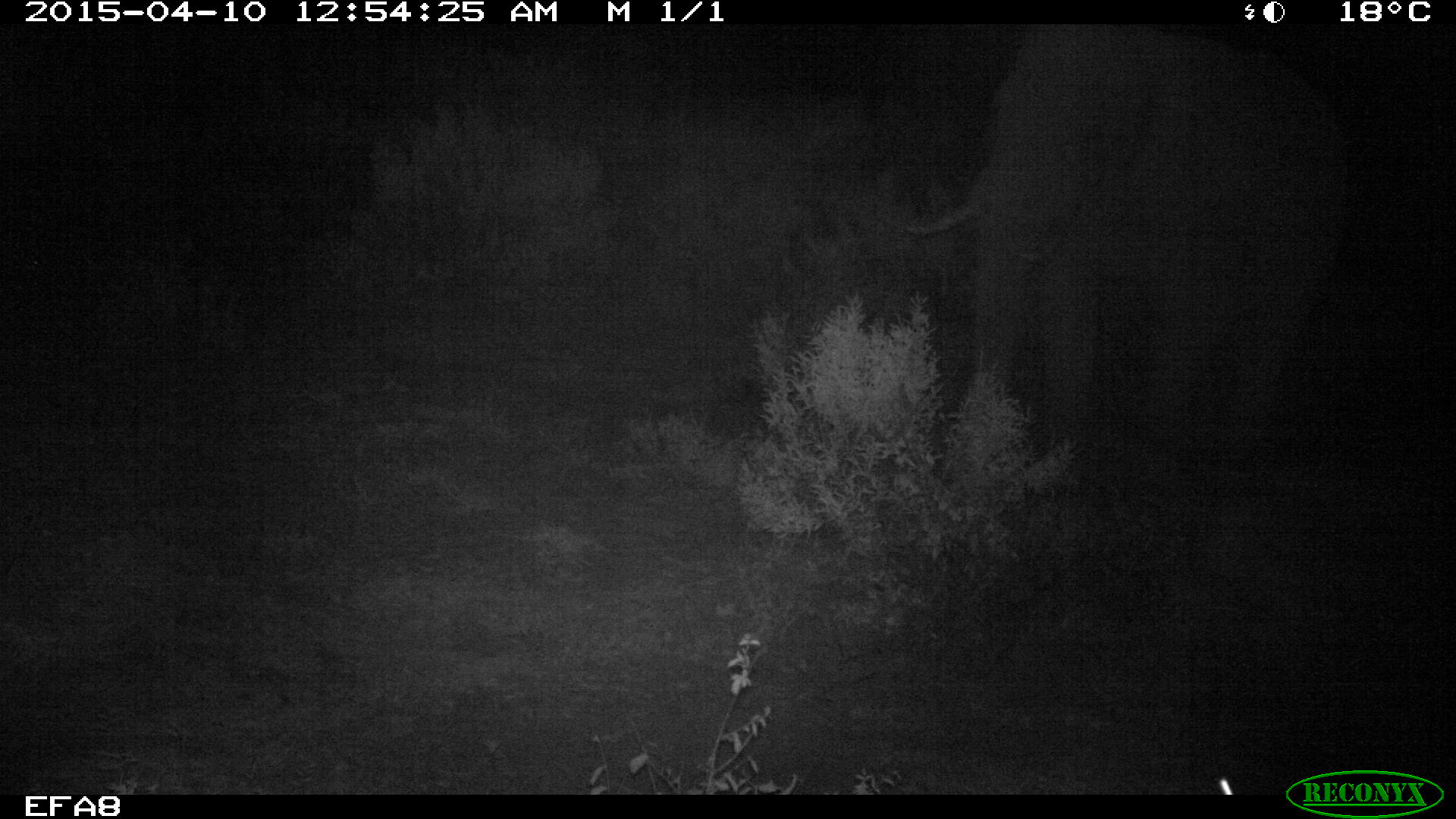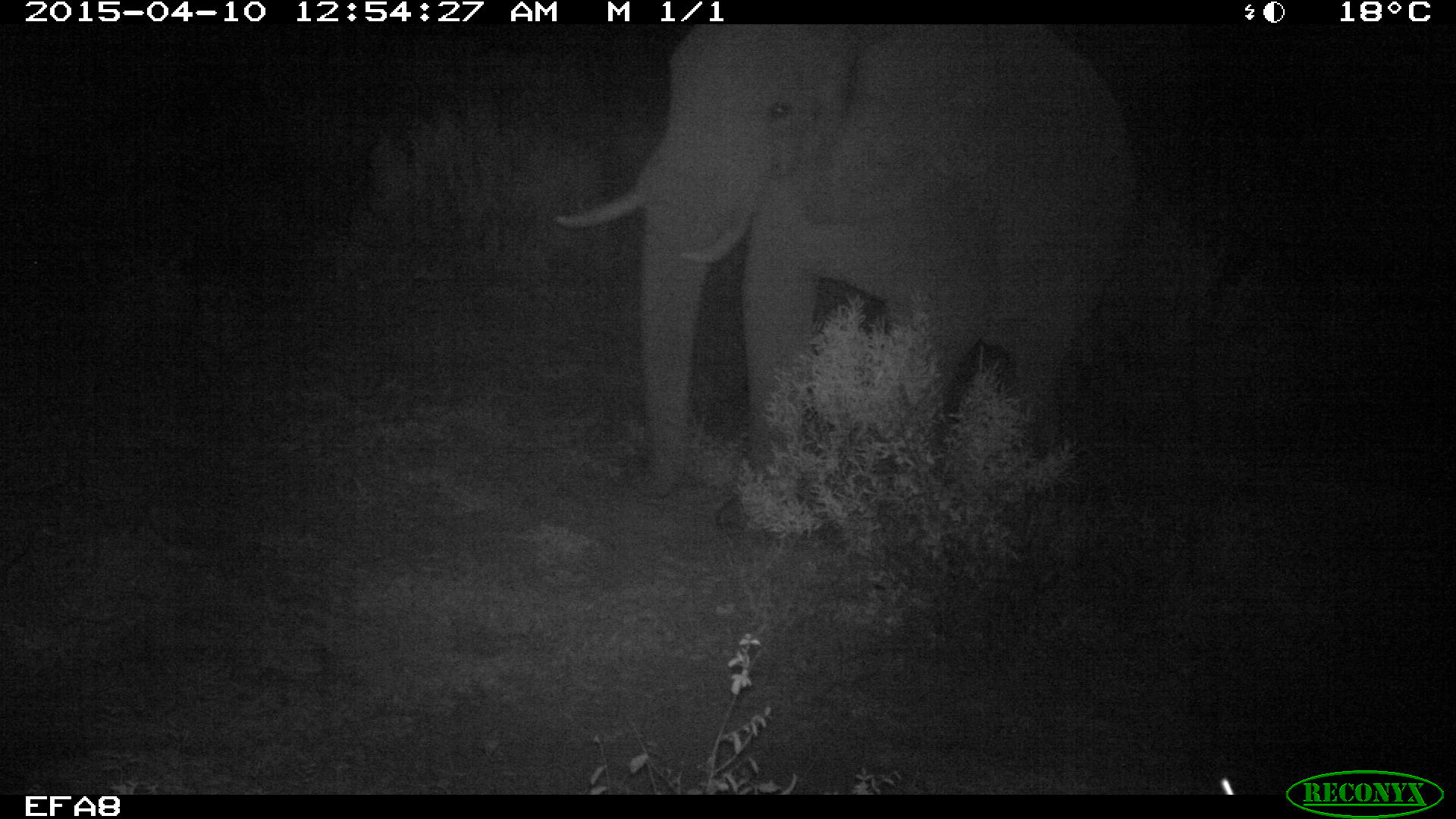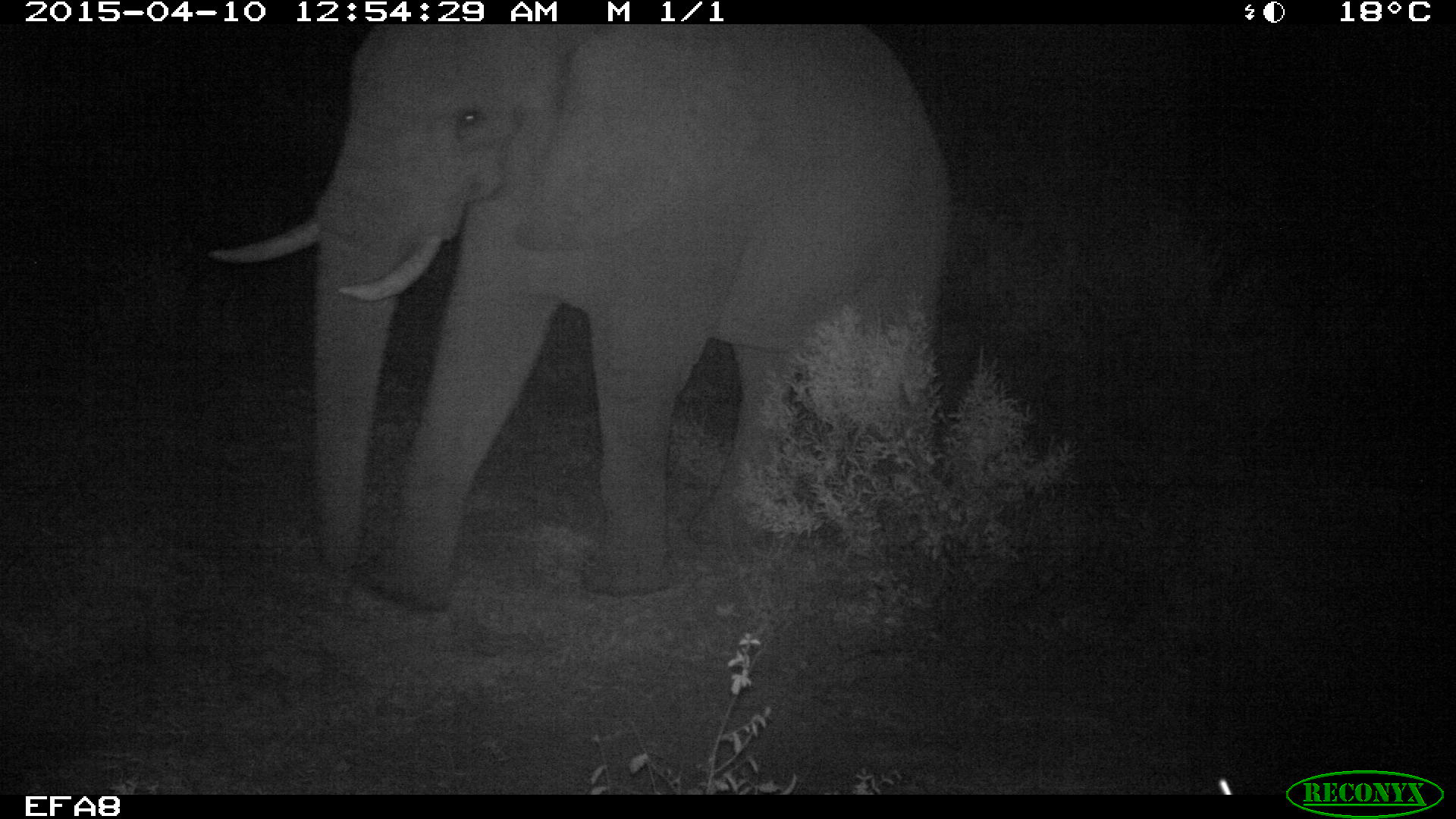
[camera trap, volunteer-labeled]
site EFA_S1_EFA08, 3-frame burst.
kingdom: Animalia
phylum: Chordata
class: Mammalia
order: Proboscidea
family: Elephantidae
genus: Loxodonta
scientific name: Loxodonta africana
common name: african bush elephant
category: elephant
Elephant (african bush elephant) (Loxodonta africana), count 1. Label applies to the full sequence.